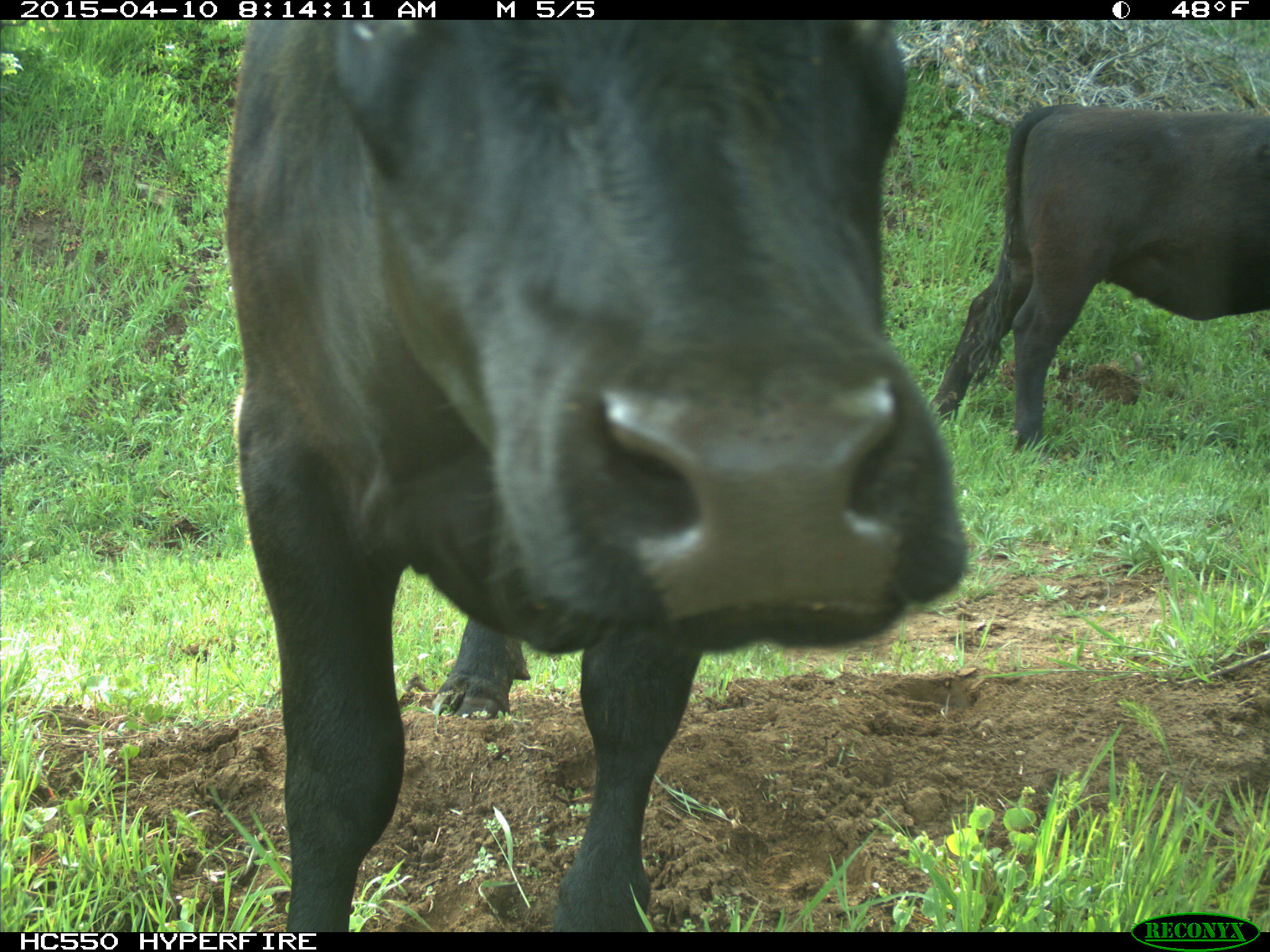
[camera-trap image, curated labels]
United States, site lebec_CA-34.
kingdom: Animalia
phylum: Chordata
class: Mammalia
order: Artiodactyla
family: Bovidae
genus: Bos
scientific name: Bos taurus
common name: domestic cow